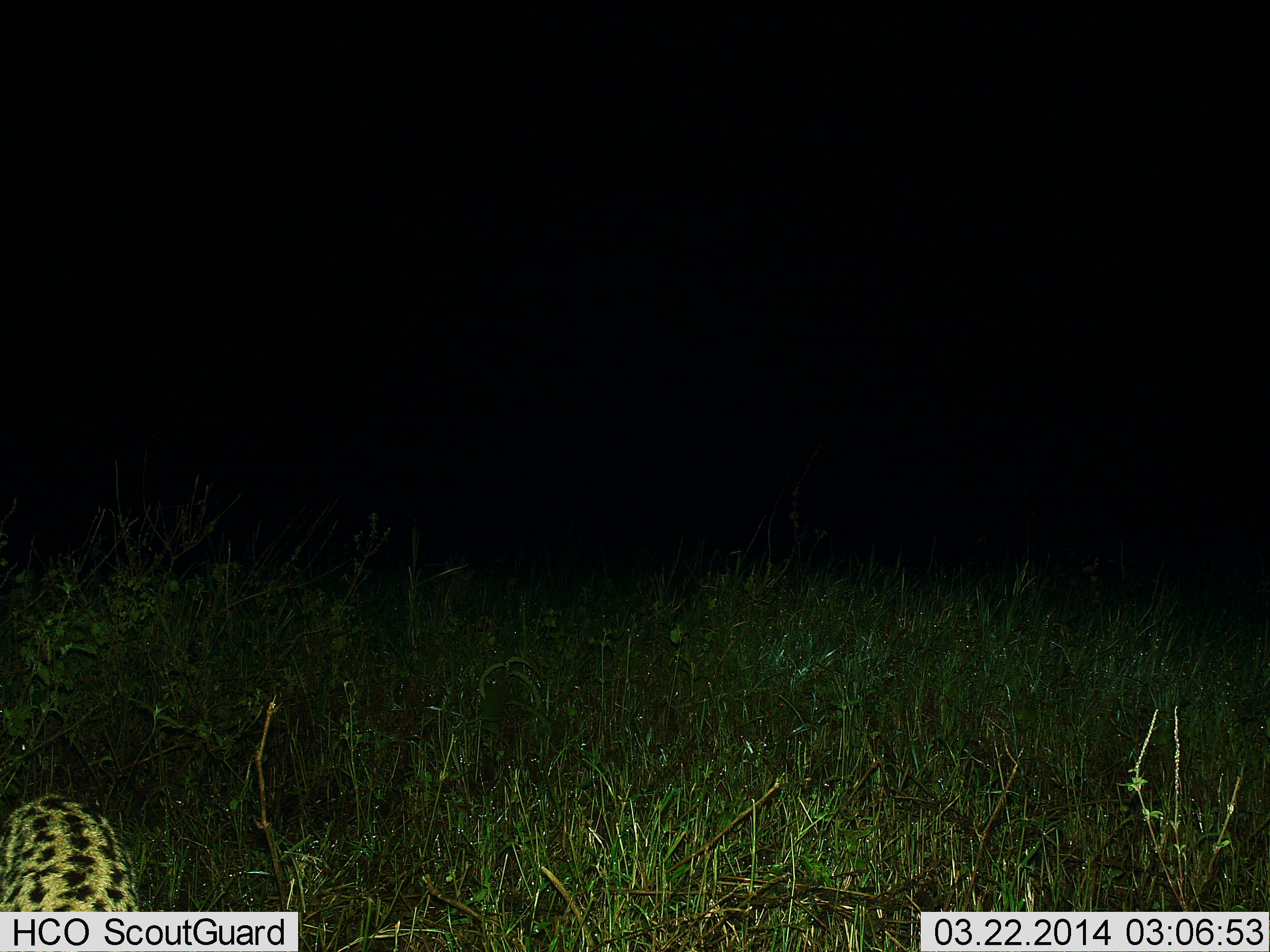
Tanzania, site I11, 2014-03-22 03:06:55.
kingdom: Animalia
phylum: Chordata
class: Mammalia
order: Carnivora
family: Felidae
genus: Leptailurus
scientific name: Leptailurus serval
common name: serval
Serval (Leptailurus serval), count 1. Behavior (volunteer vote fractions): standing 70%, resting 0%, moving 30%, interacting 0%. Young present (vote fraction): 0%. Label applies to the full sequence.